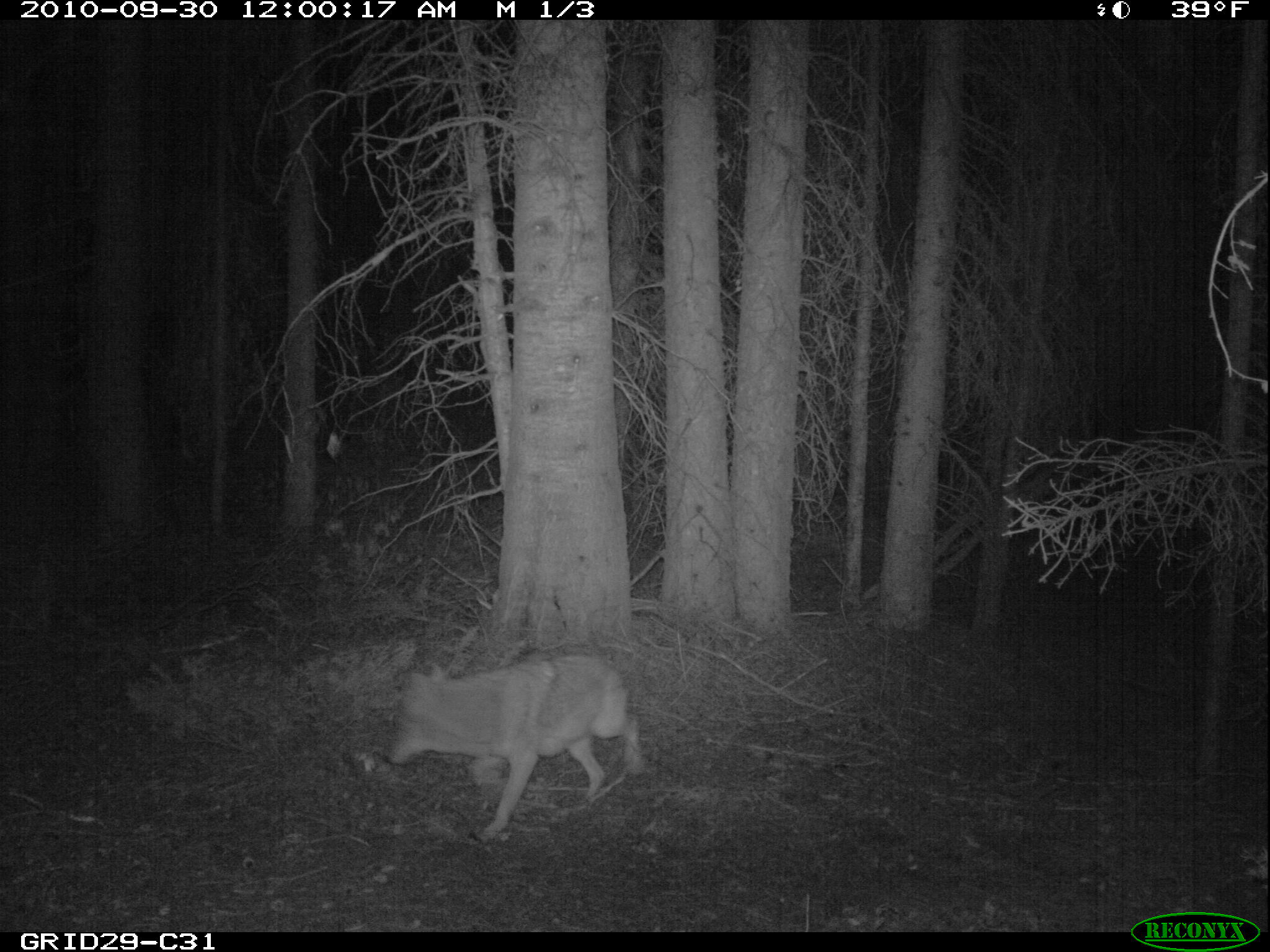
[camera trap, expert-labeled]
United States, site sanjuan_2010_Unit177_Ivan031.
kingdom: Animalia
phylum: Chordata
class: Mammalia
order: Carnivora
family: Canidae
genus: Canis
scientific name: Canis latrans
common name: coyote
Canis latrans (coyote).